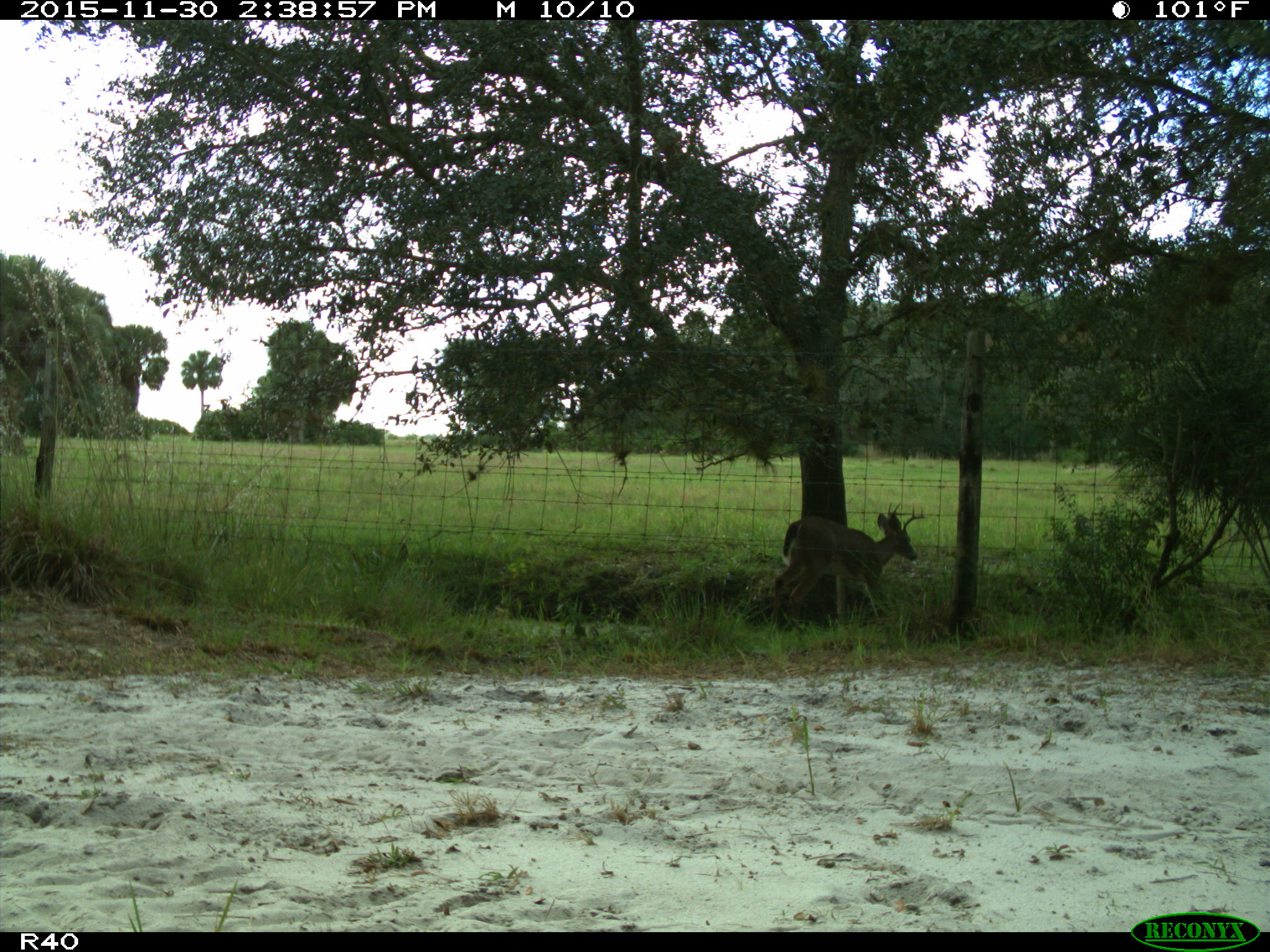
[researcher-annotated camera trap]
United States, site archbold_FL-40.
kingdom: Animalia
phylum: Chordata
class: Mammalia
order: Artiodactyla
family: Cervidae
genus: Odocoileus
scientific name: Odocoileus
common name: deer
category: unidentified deer